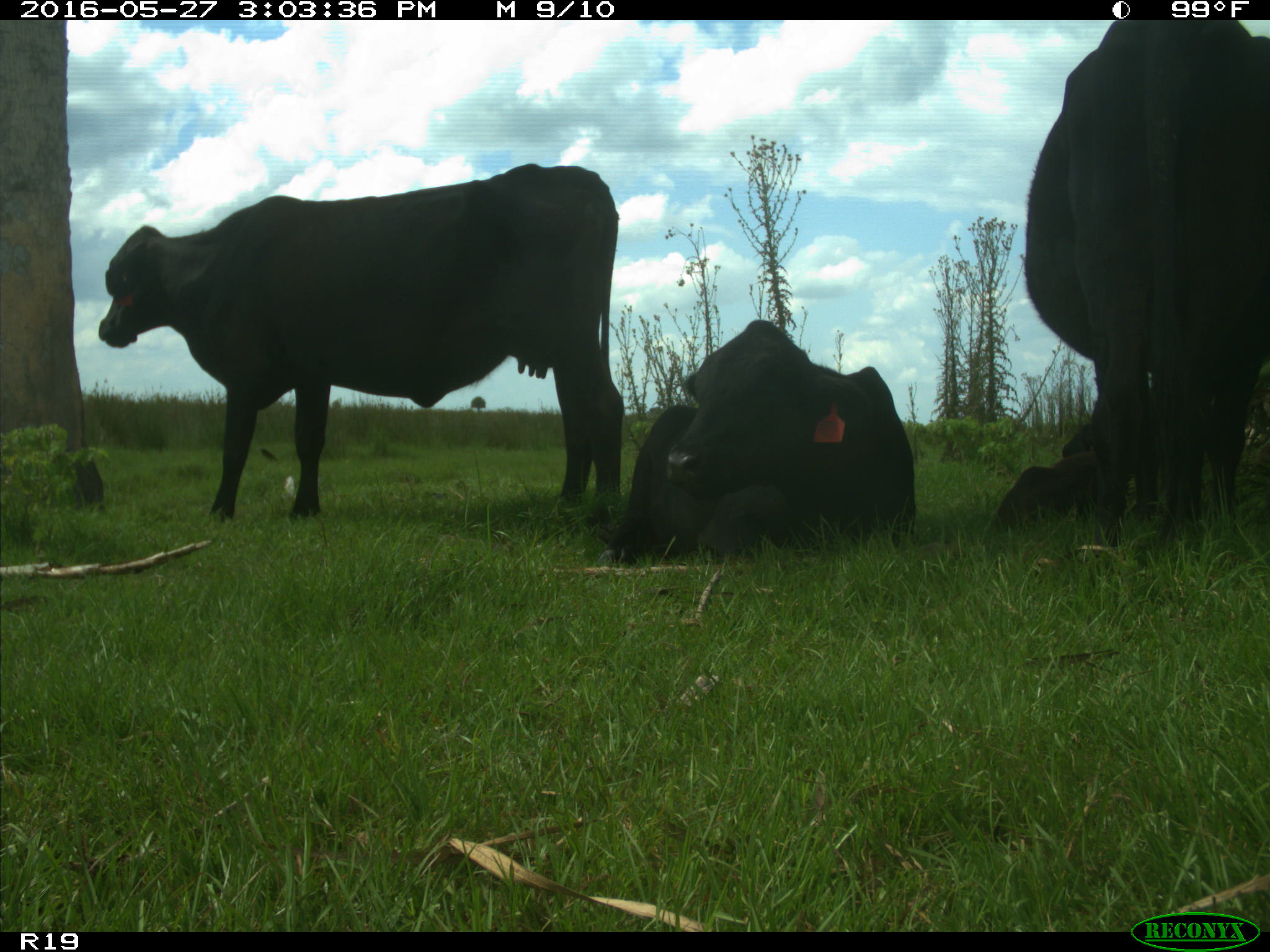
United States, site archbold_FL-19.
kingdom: Animalia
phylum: Chordata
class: Mammalia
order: Artiodactyla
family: Bovidae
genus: Bos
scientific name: Bos taurus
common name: domestic cow